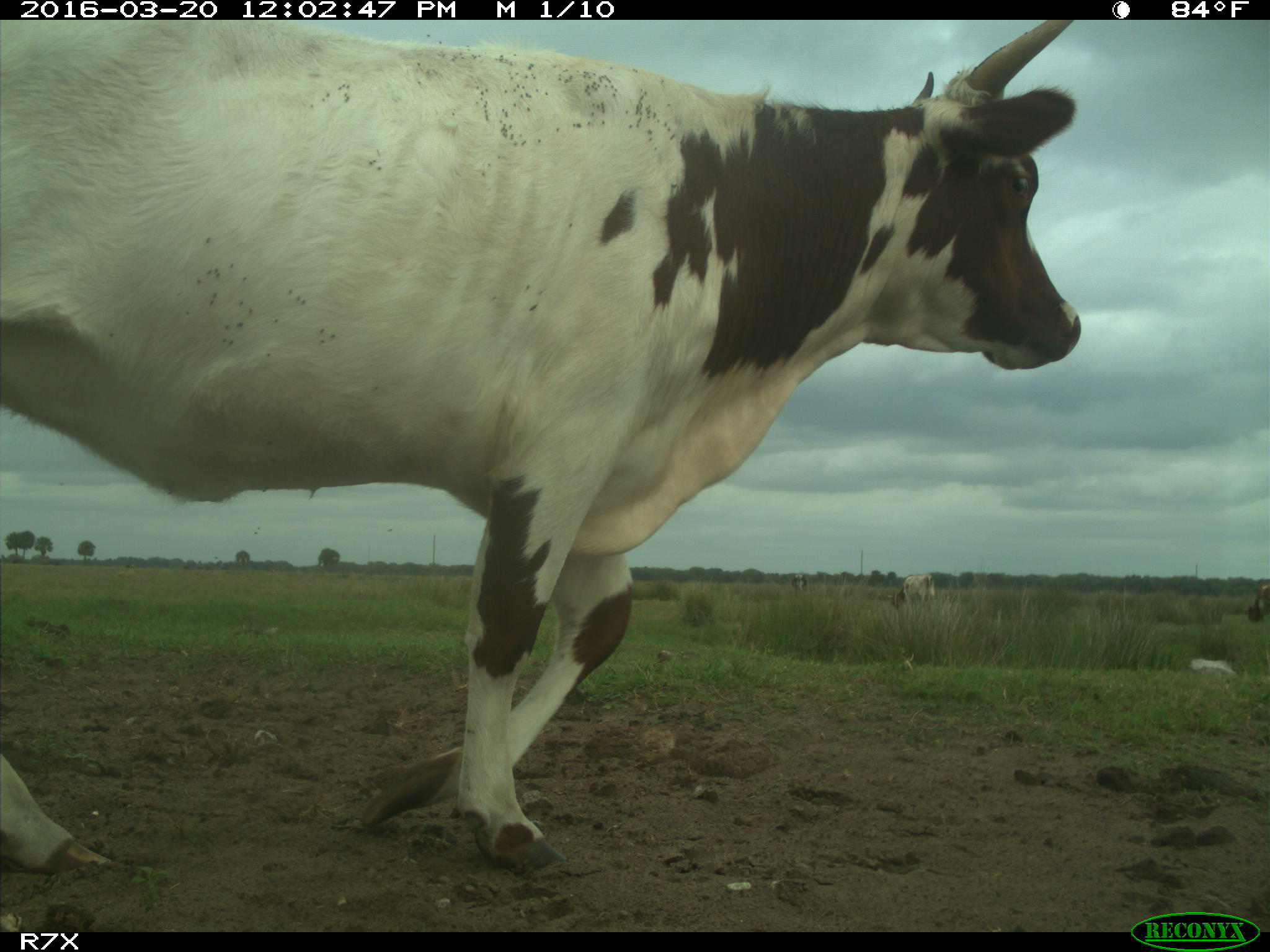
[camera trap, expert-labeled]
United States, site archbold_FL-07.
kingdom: Animalia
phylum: Chordata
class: Mammalia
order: Artiodactyla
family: Bovidae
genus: Bos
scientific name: Bos taurus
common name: domestic cow